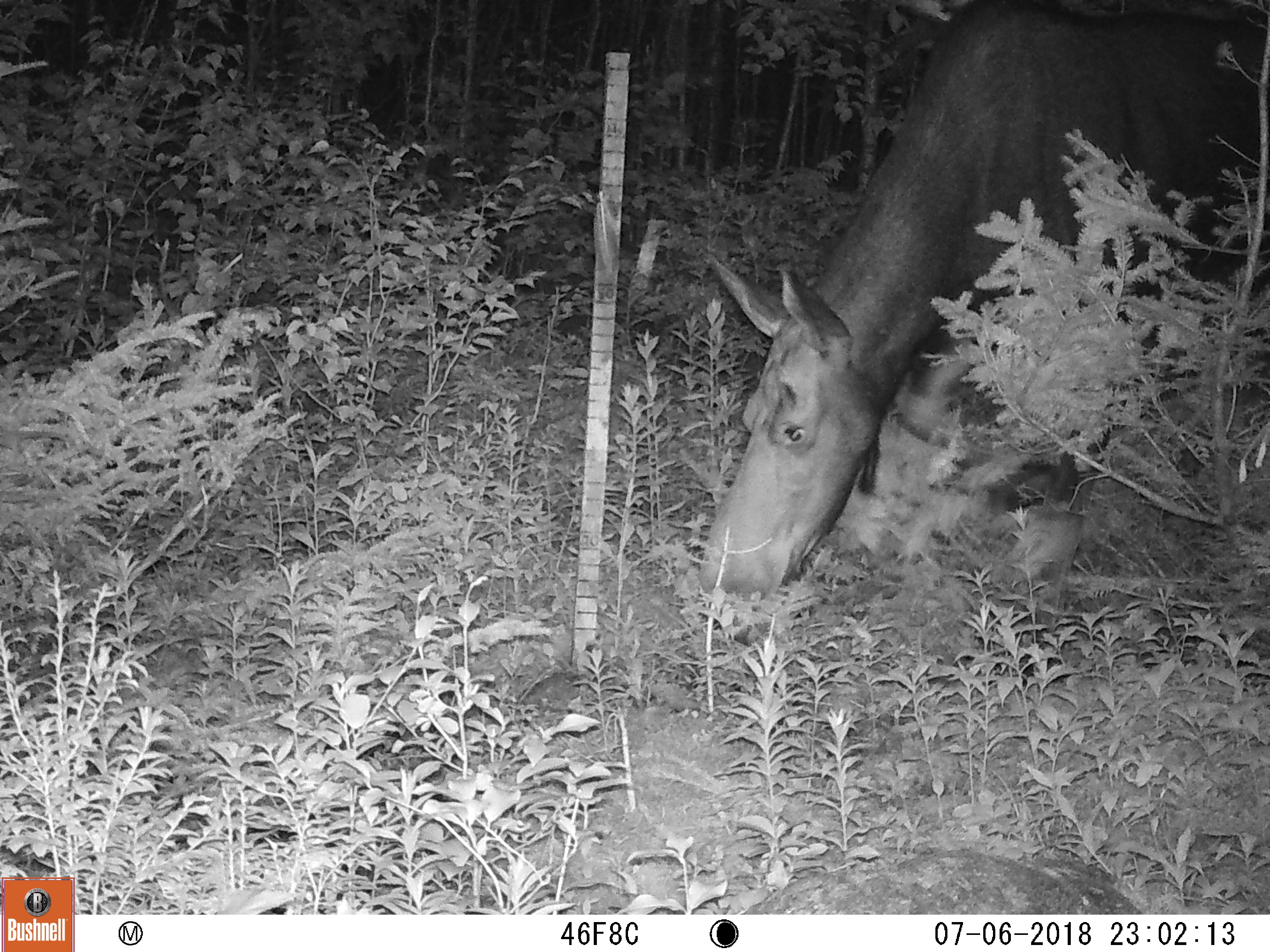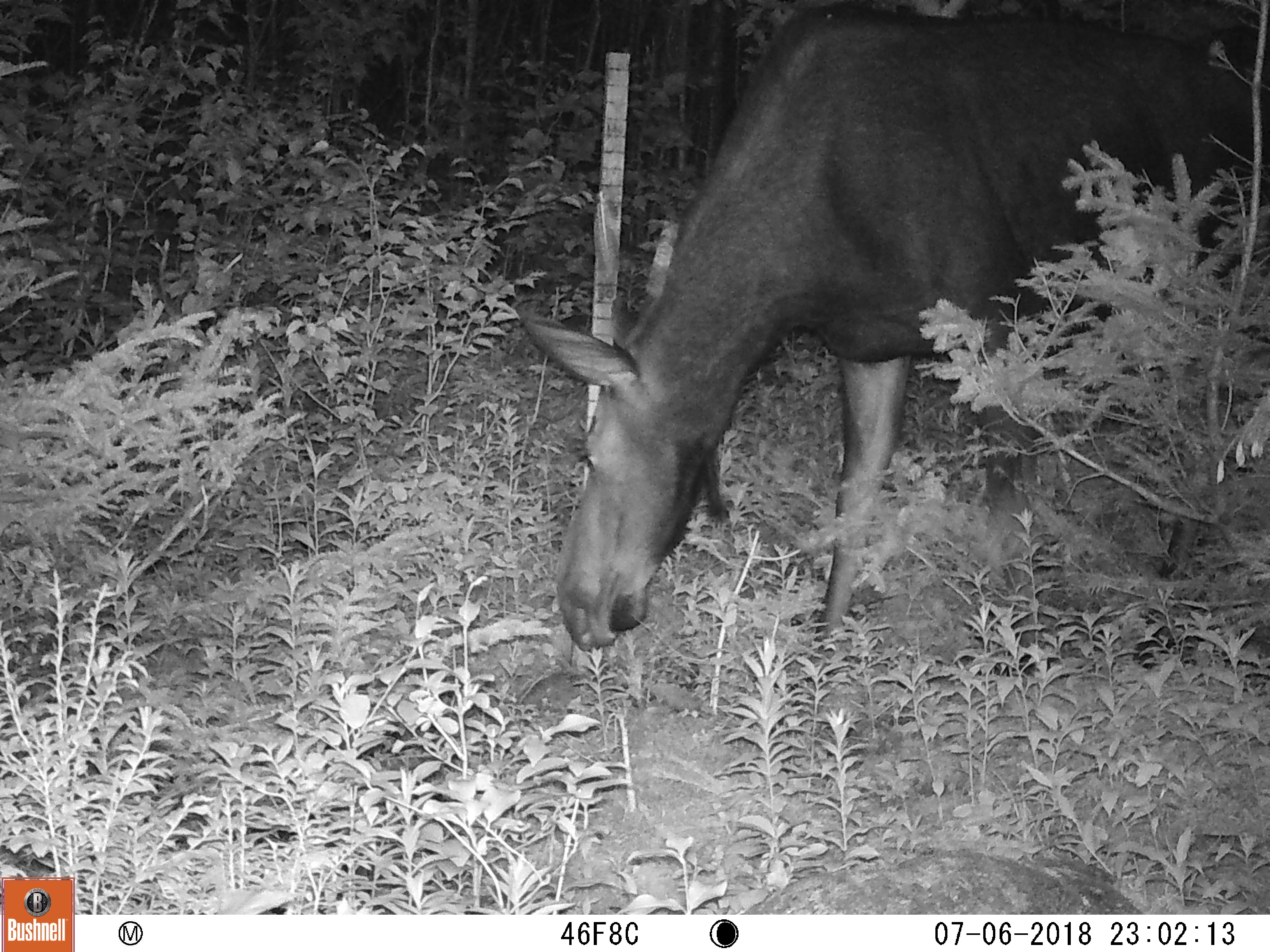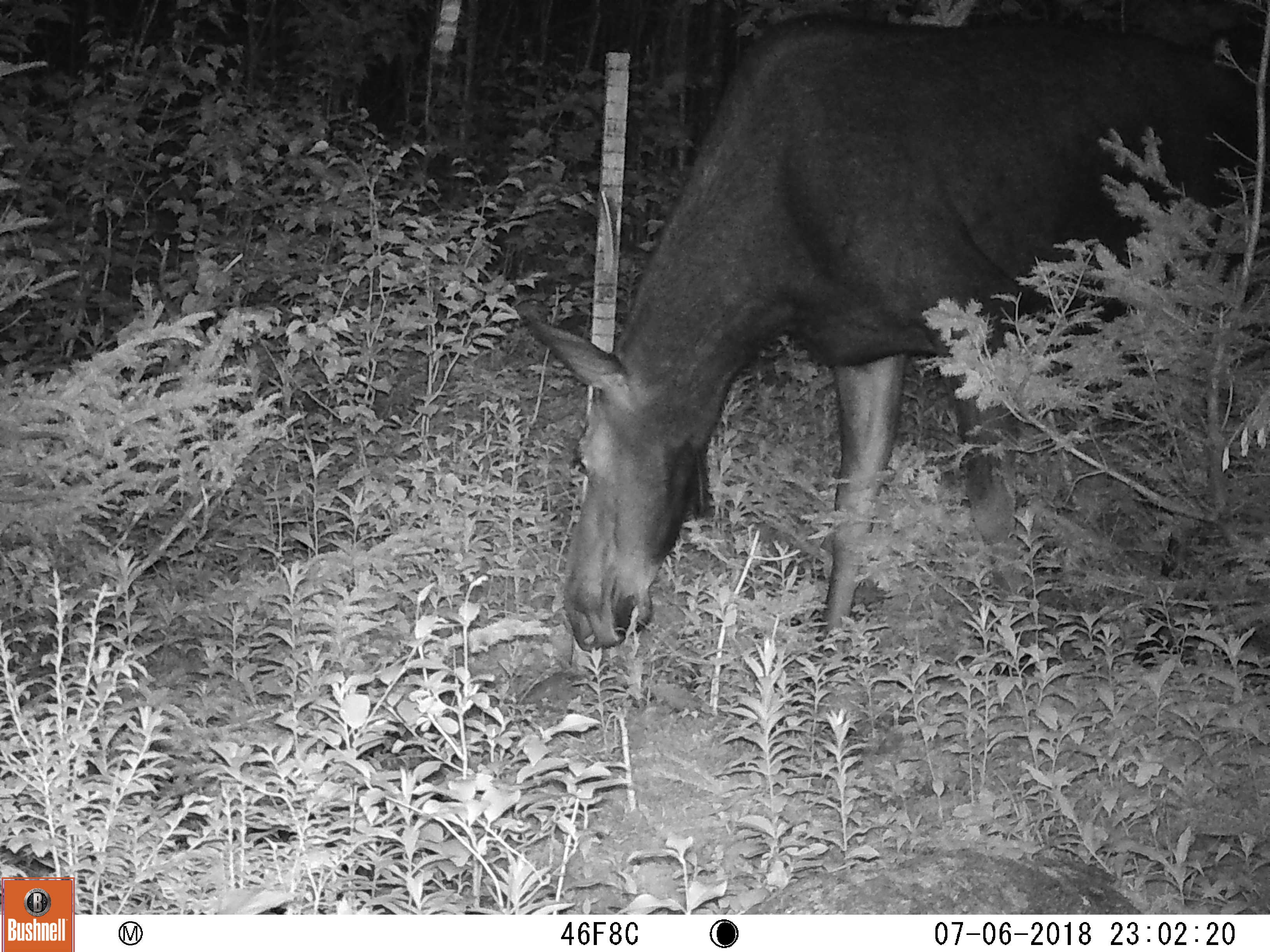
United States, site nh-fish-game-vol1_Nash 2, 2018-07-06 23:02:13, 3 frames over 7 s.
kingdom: Animalia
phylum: Chordata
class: Mammalia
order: Artiodactyla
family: Cervidae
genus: Alces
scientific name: Alces alces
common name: moose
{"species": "moose (Alces alces)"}